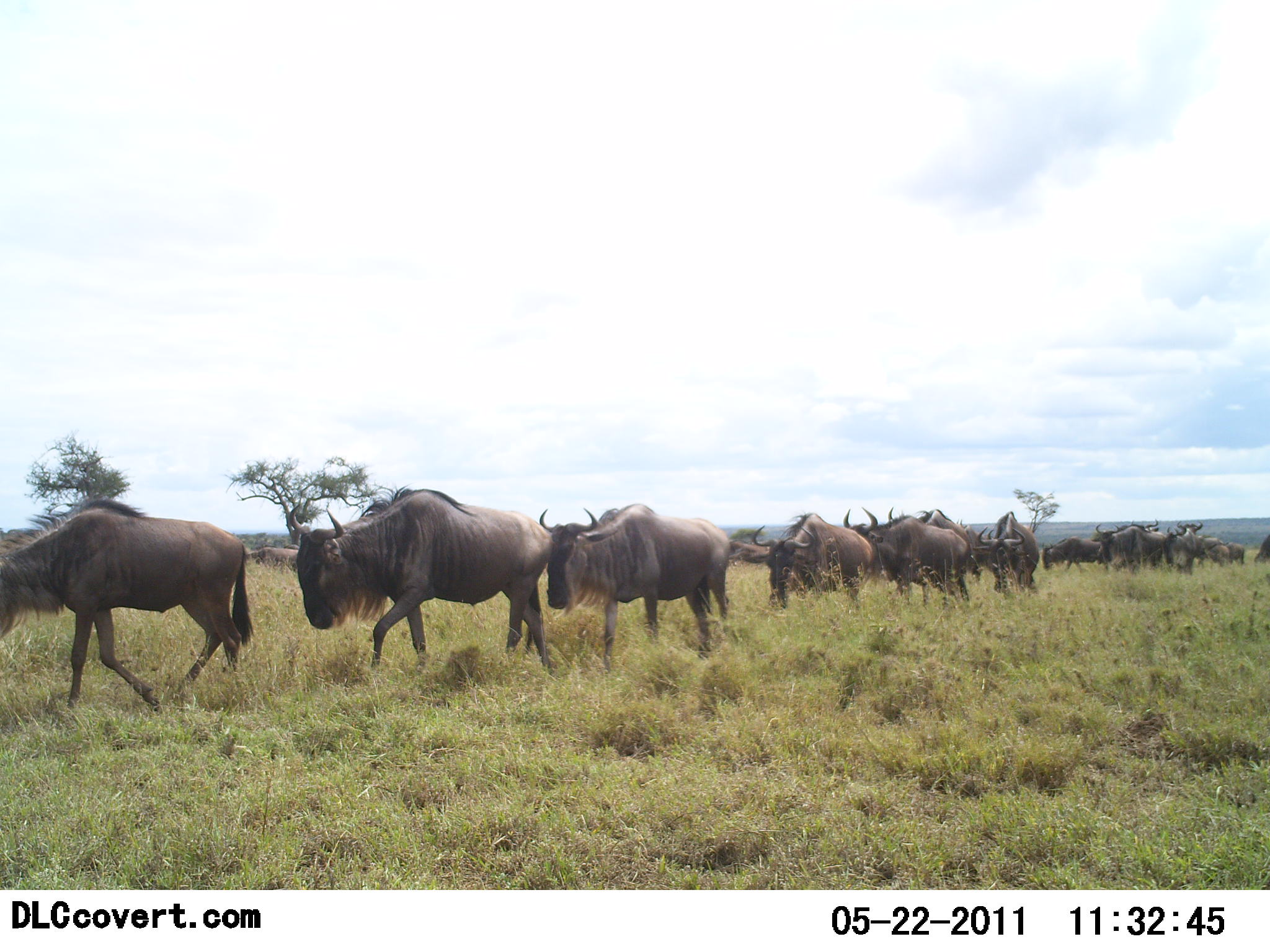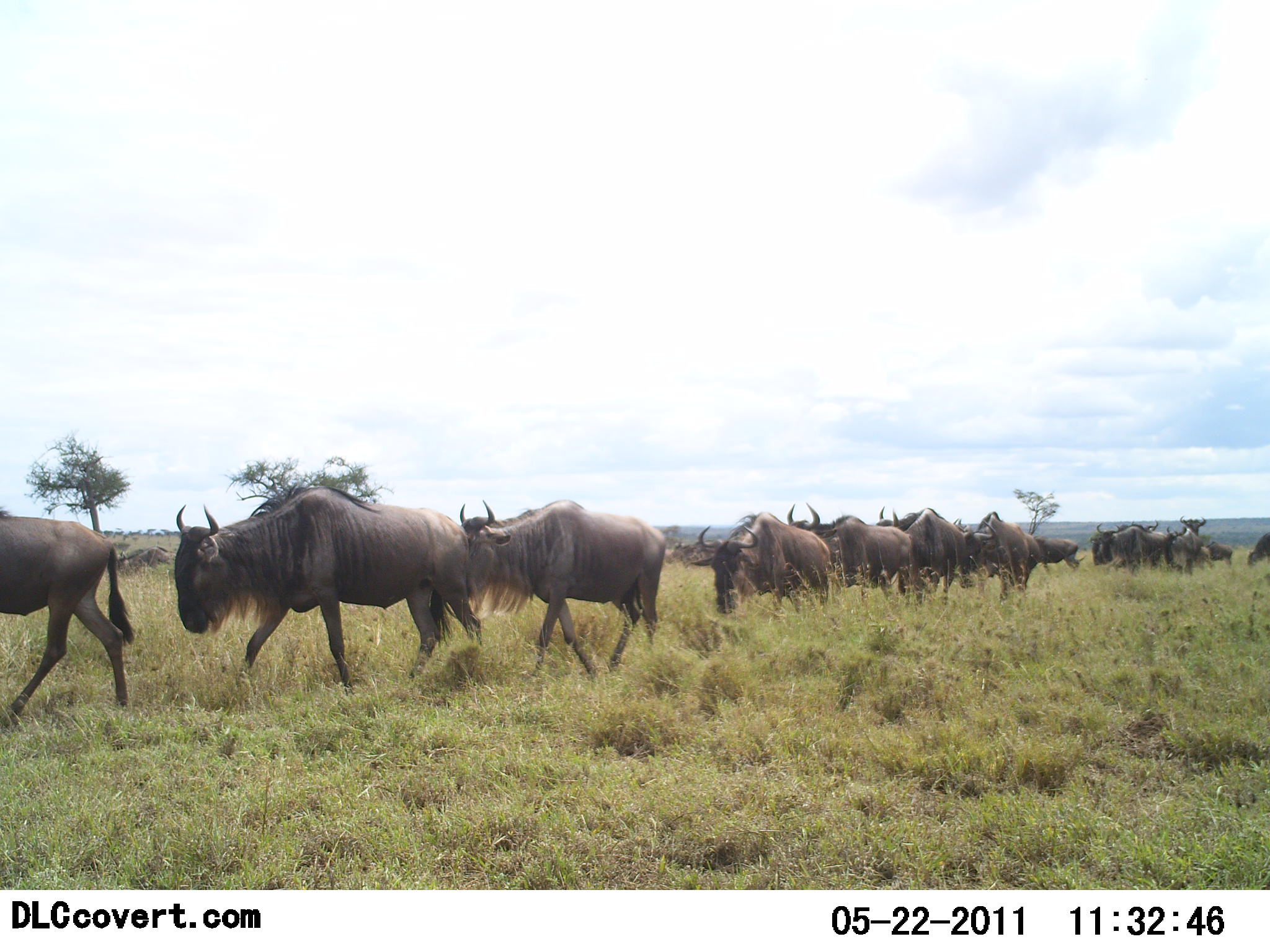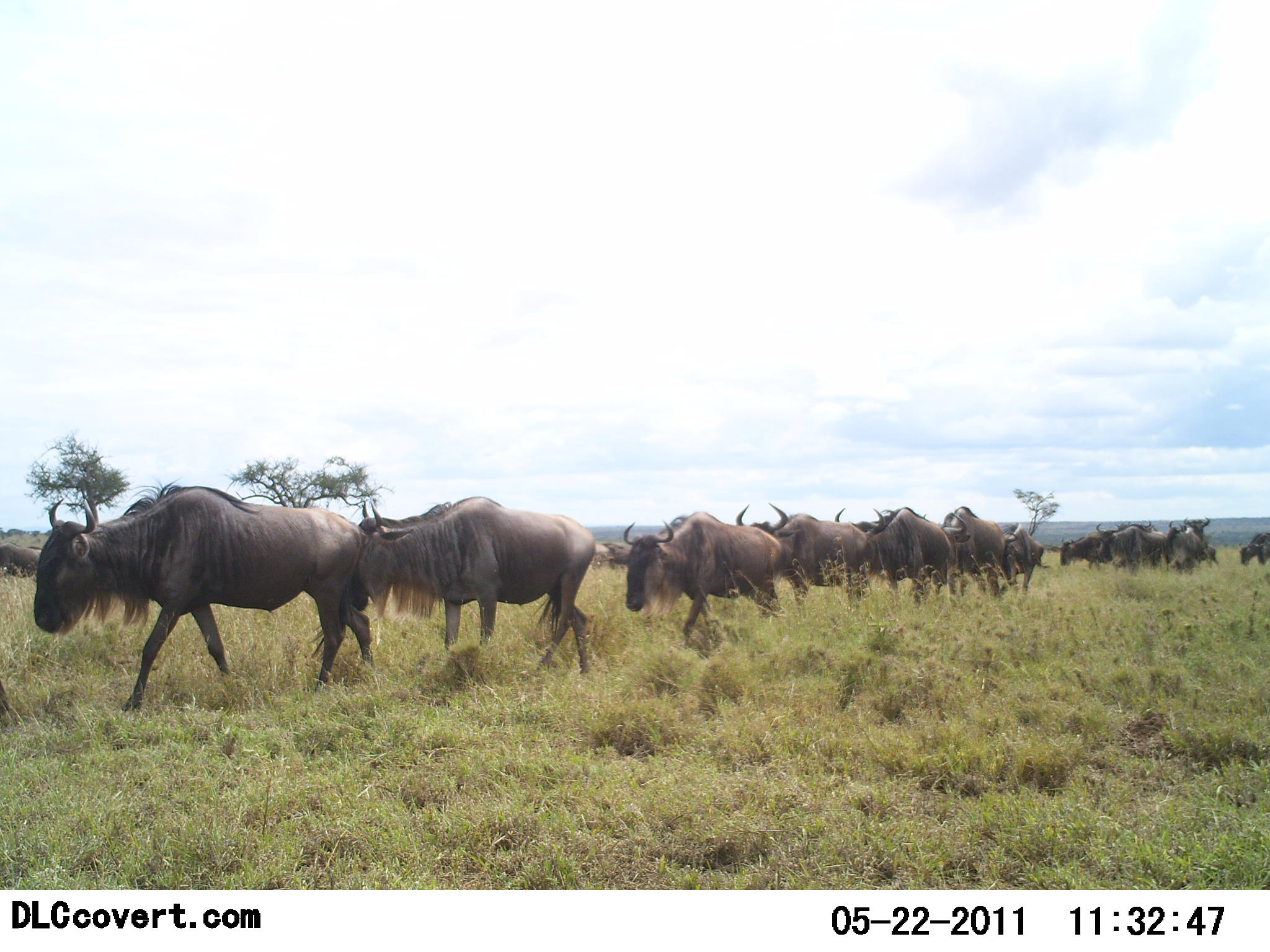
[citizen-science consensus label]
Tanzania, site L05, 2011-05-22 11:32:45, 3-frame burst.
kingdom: Animalia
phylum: Chordata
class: Mammalia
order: Artiodactyla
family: Bovidae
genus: Connochaetes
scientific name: Connochaetes taurinus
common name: blue wildebeest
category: wildebeest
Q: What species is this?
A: Wildebeest (blue wildebeest) (Connochaetes taurinus).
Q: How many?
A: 11-50.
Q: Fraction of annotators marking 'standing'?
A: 9%.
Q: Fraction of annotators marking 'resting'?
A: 0%.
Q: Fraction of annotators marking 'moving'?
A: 100%.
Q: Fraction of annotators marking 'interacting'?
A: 0%.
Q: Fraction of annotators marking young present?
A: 0%.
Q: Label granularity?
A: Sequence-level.